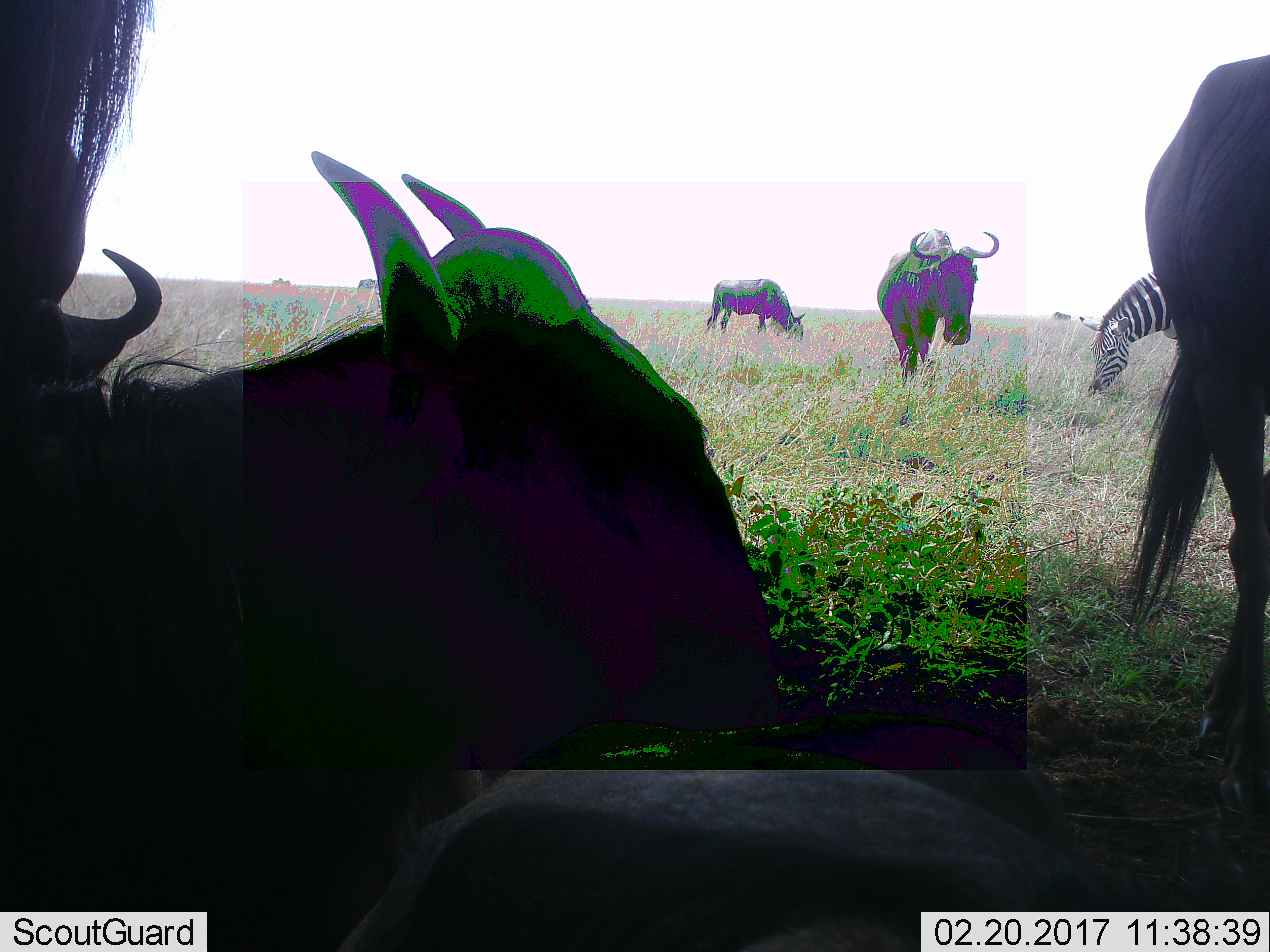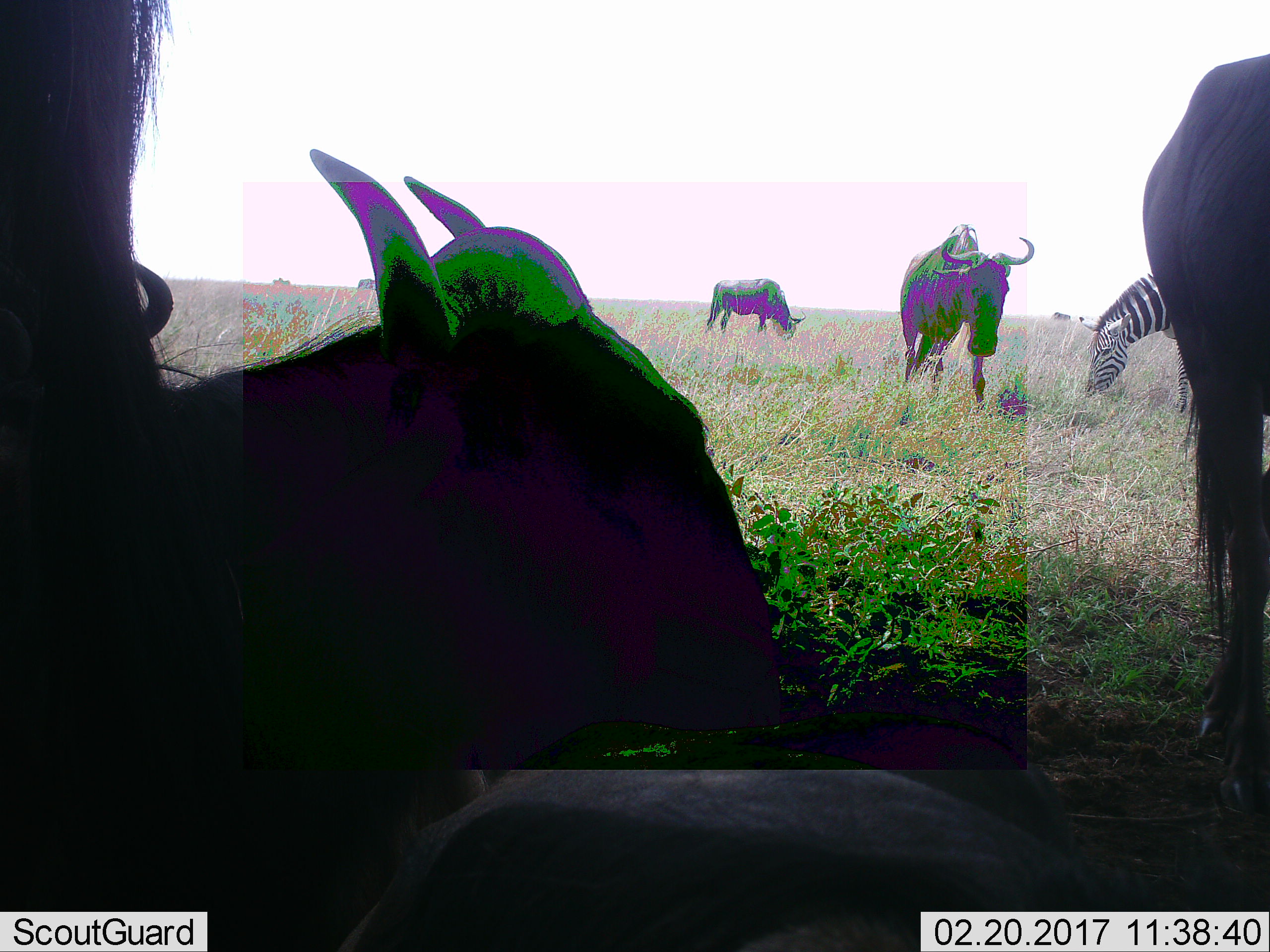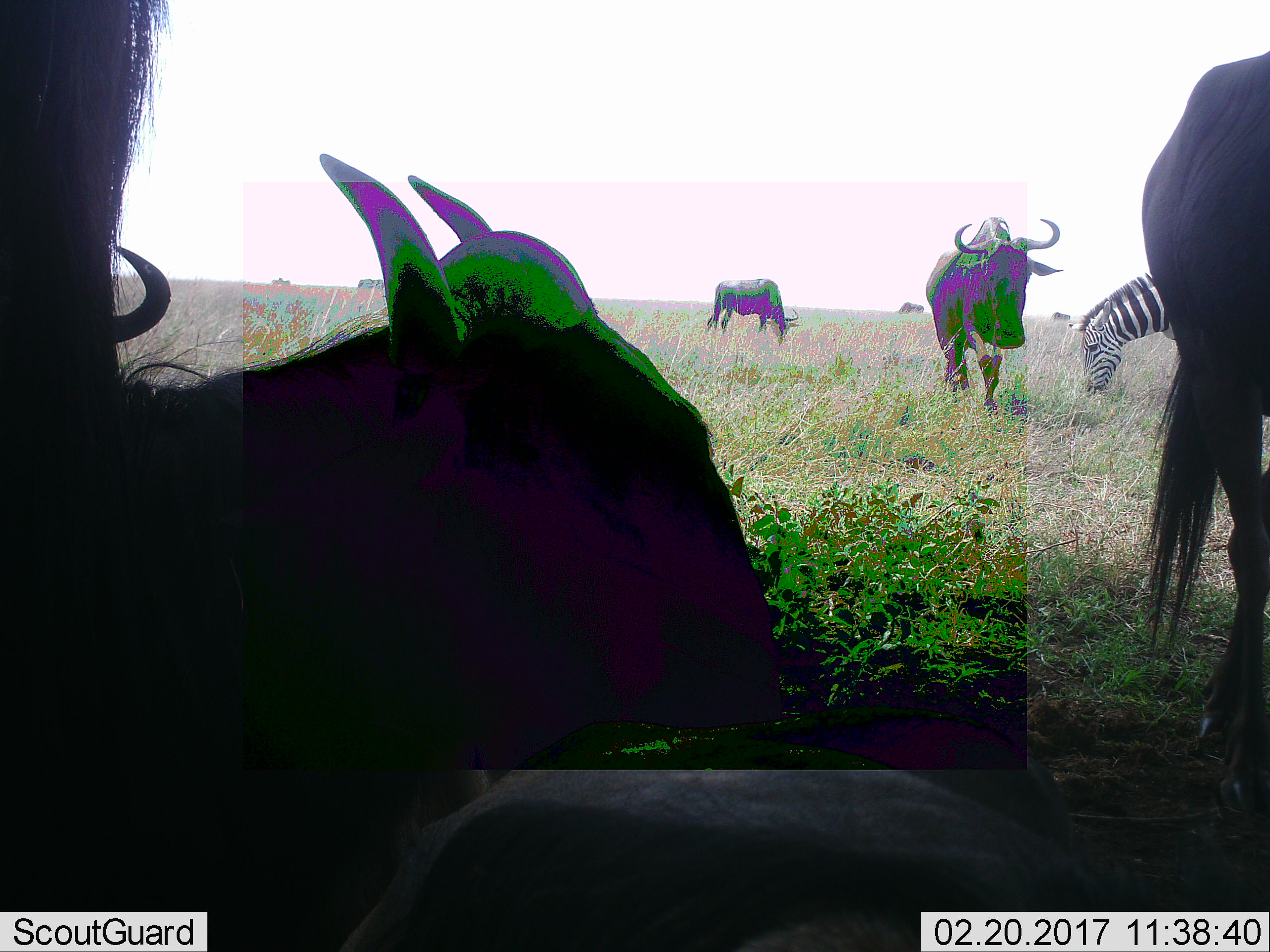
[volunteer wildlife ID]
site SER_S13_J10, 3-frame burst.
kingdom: Animalia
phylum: Chordata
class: Mammalia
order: Artiodactyla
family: Bovidae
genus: Connochaetes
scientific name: Connochaetes taurinus taurinus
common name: blue wildebeest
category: wildebeestblue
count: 5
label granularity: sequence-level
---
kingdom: Animalia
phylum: Chordata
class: Mammalia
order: Perissodactyla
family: Equidae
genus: Equus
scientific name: Equus quagga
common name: plains zebra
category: zebraplains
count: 1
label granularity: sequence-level